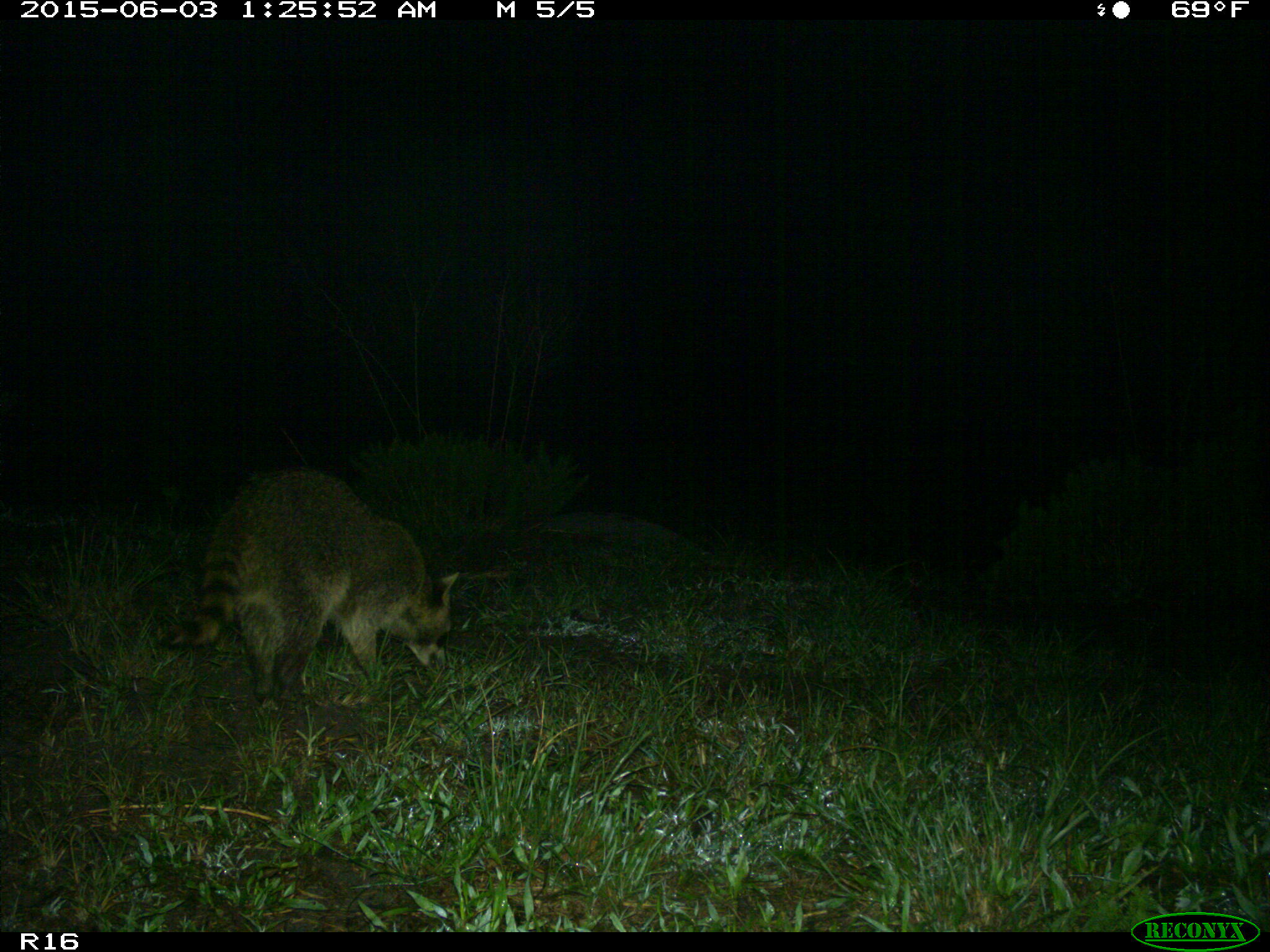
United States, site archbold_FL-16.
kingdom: Animalia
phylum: Chordata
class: Mammalia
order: Carnivora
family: Procyonidae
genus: Procyon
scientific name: Procyon lotor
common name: common raccoon